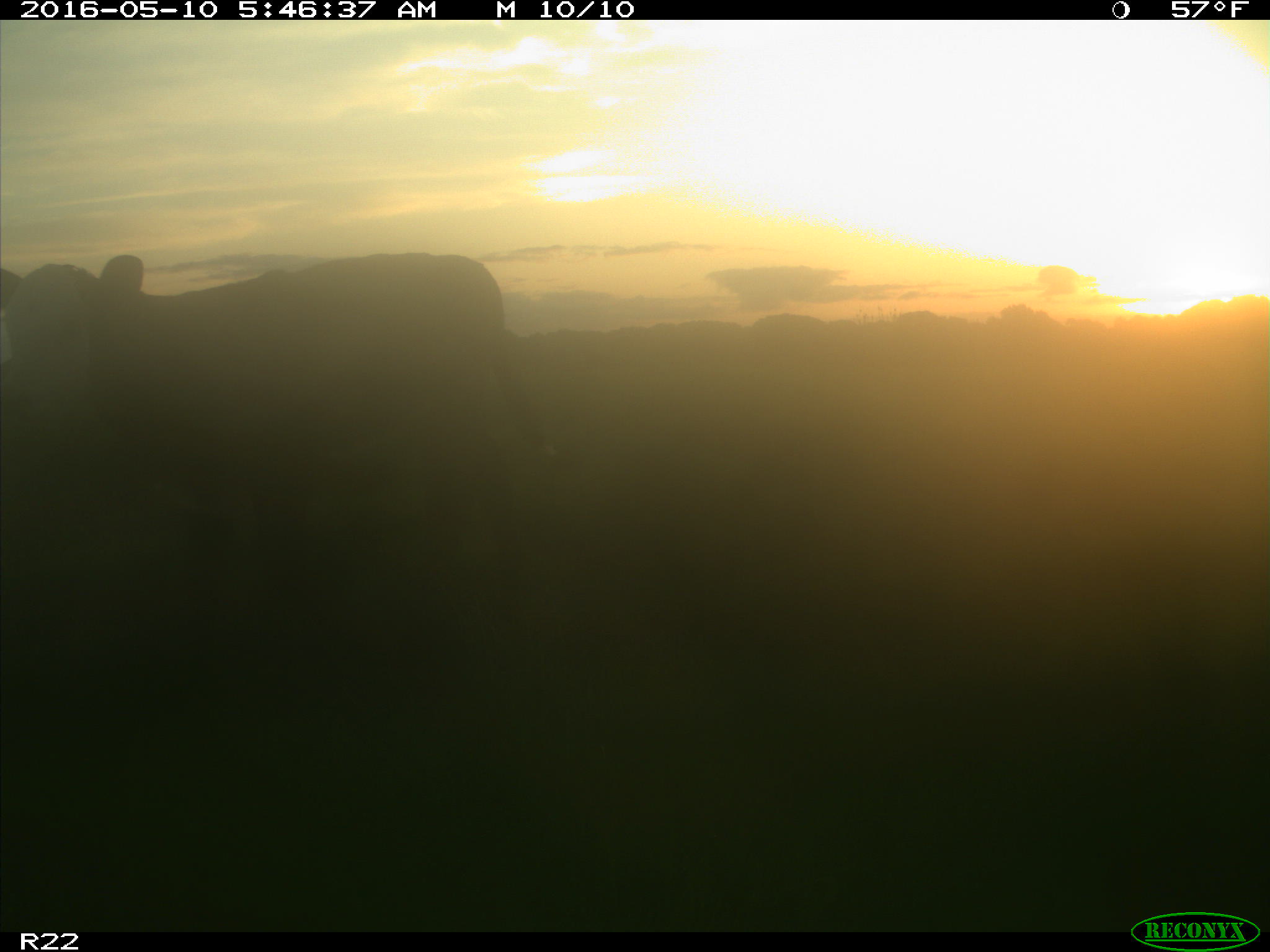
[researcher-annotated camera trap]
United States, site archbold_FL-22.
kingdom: Animalia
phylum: Chordata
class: Mammalia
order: Artiodactyla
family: Bovidae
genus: Bos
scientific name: Bos taurus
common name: domestic cow